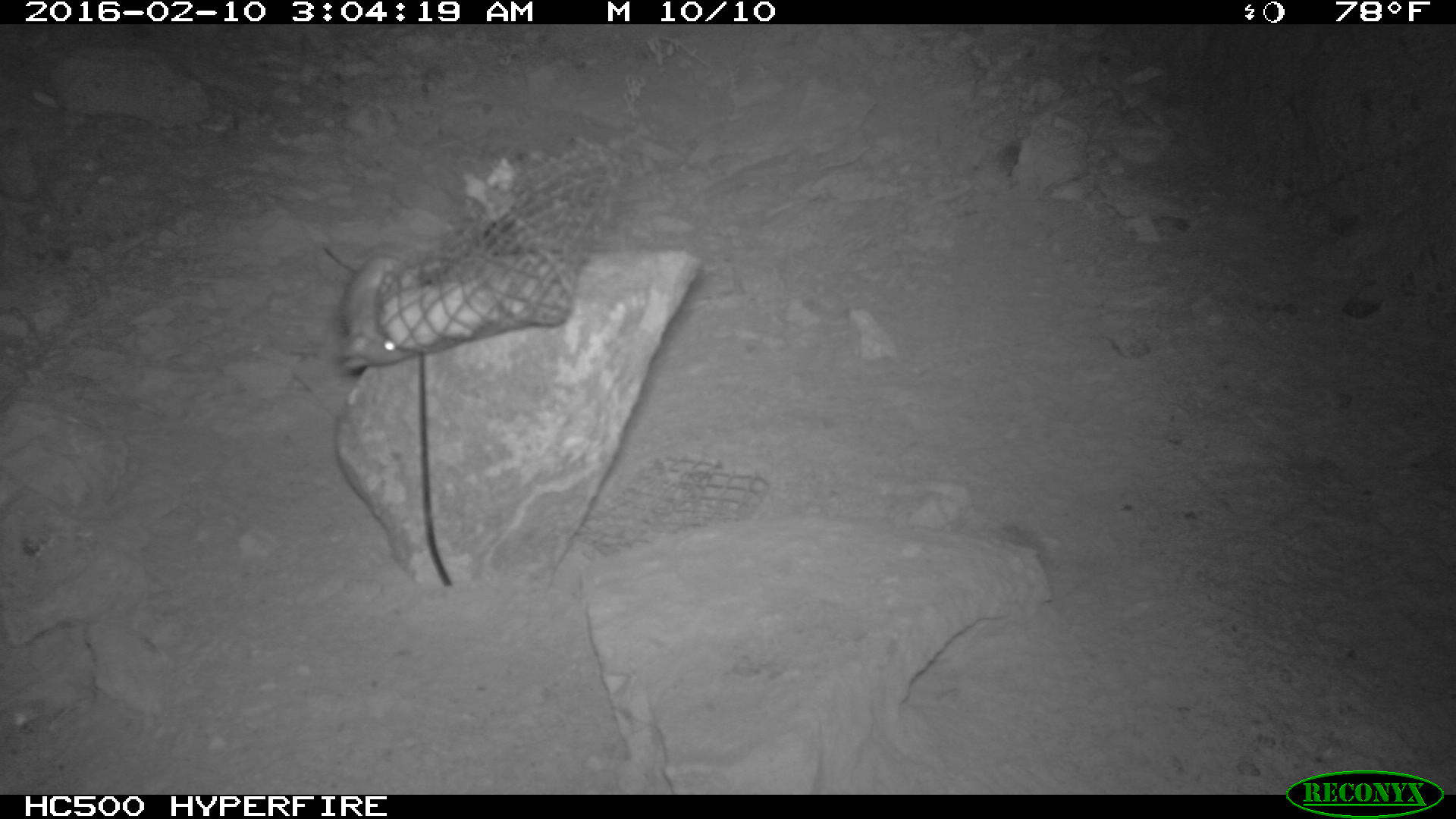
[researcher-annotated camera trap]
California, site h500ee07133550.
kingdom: Animalia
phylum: Chordata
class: Mammalia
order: Rodentia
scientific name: Rodentia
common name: rodent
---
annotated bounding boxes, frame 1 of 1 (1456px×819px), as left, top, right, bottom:
rodent: 323, 244, 414, 374